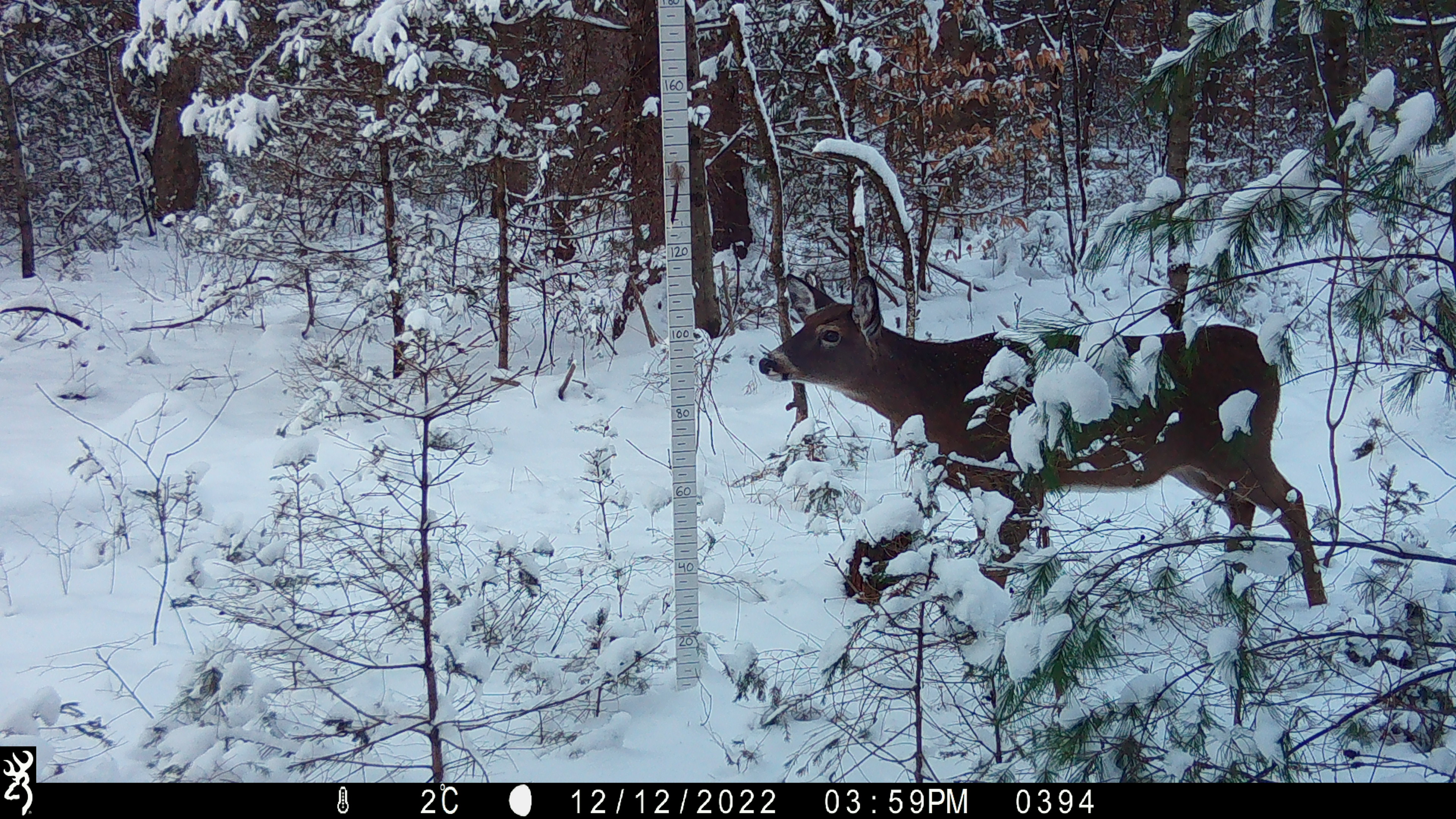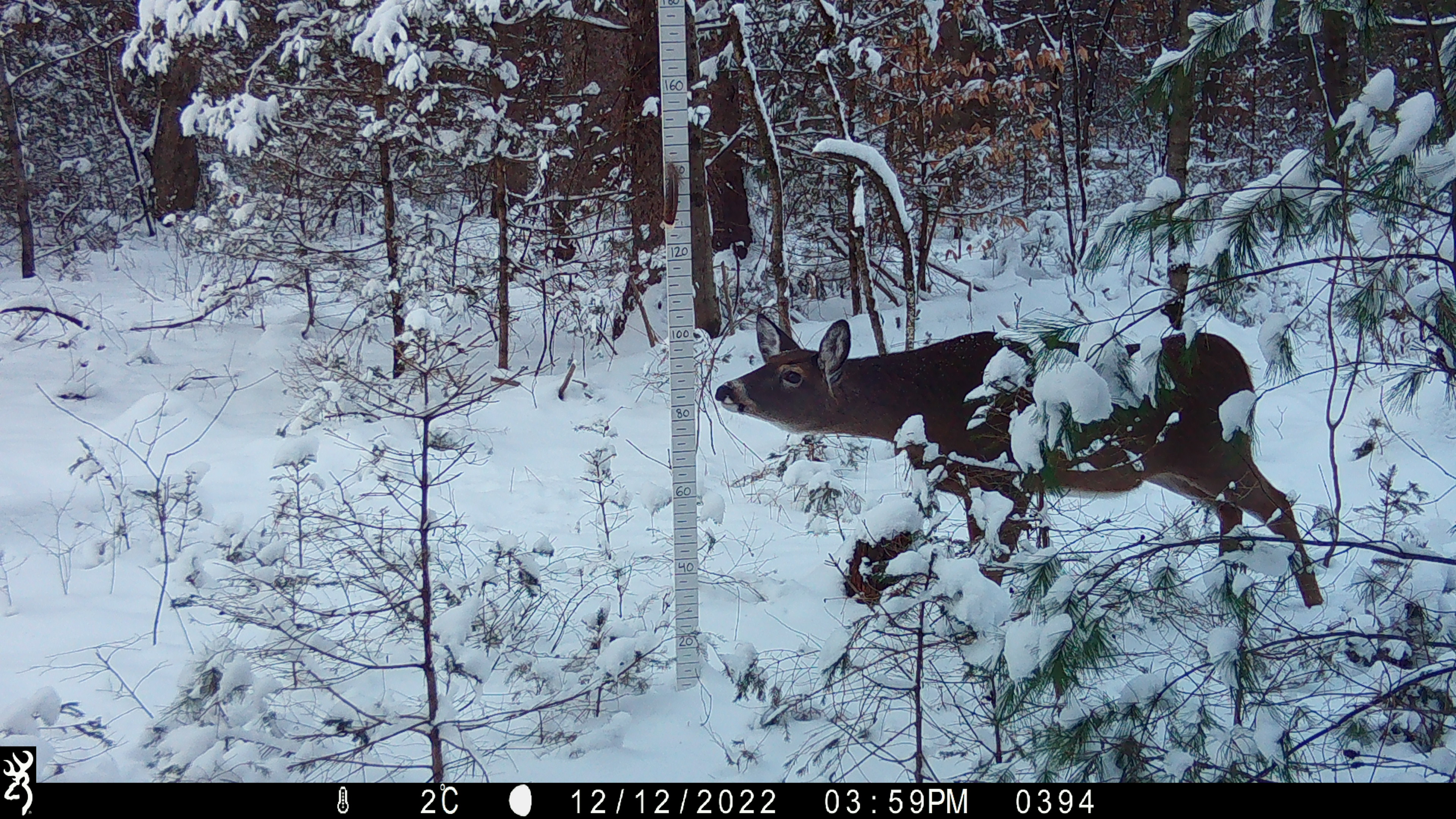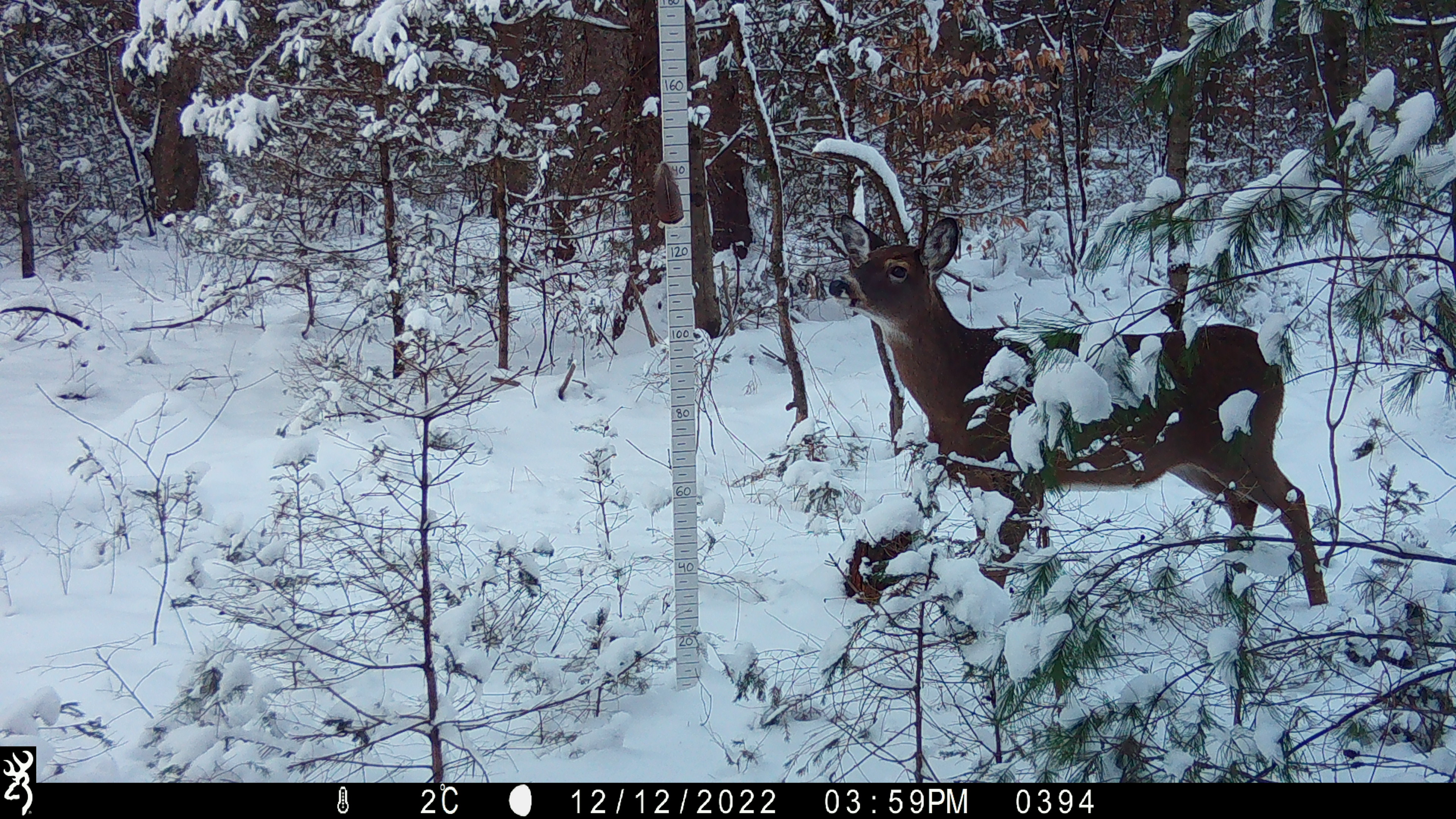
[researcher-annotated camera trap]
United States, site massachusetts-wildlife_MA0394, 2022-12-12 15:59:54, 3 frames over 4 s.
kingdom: Animalia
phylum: Chordata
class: Mammalia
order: Artiodactyla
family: Cervidae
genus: Odocoileus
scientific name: Odocoileus virginianus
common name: white-tailed deer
White-tailed deer (Odocoileus virginianus).